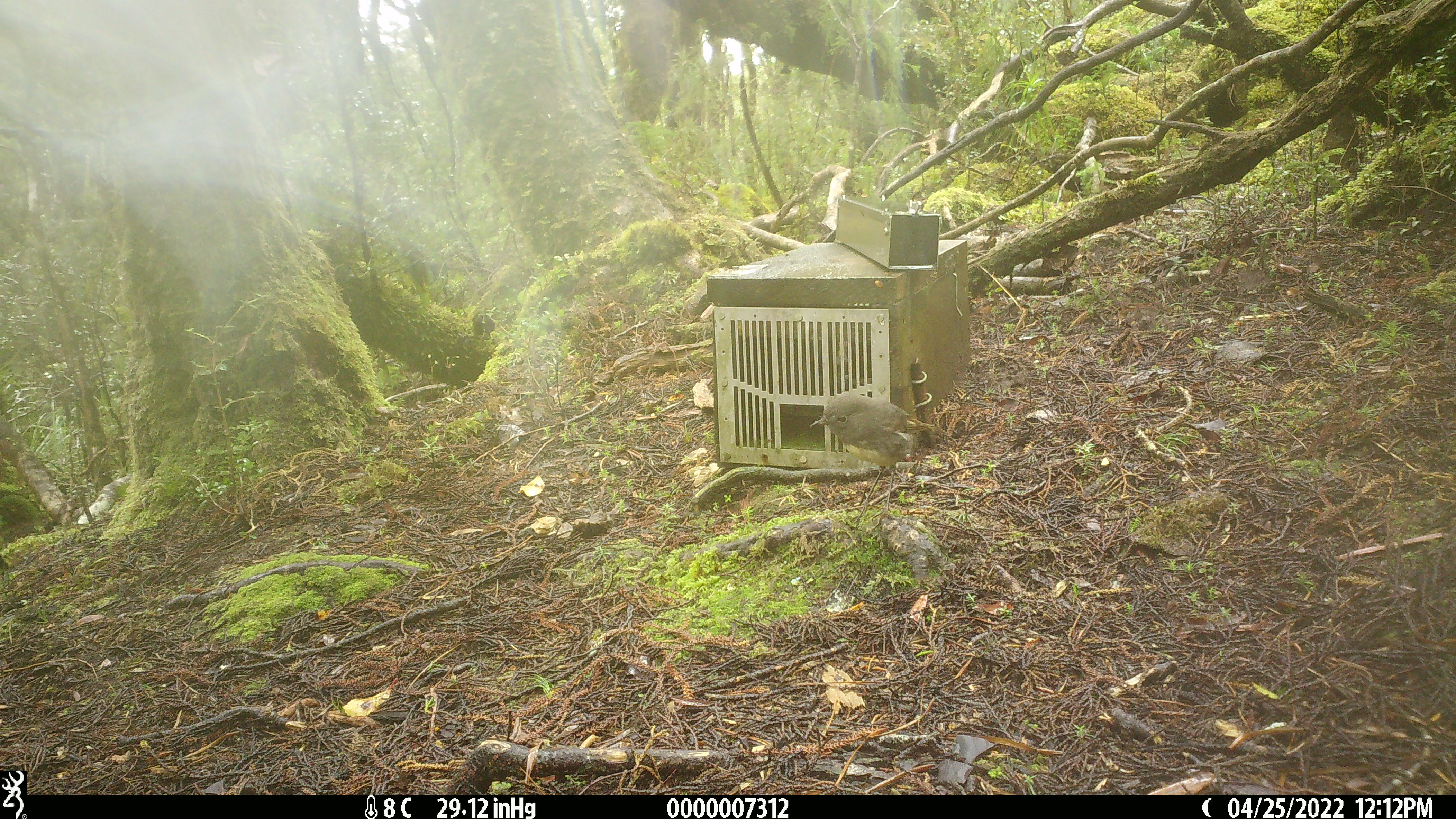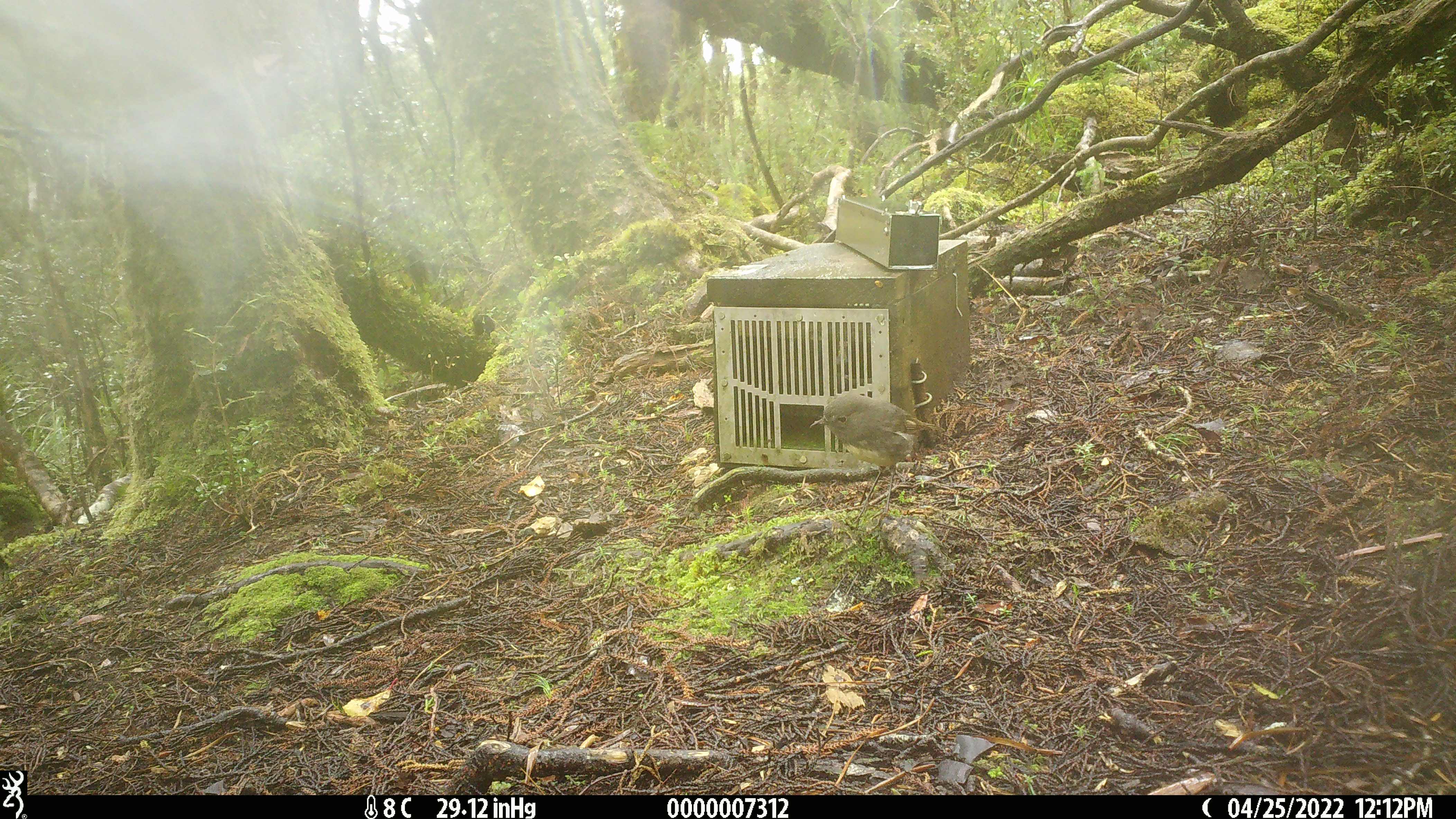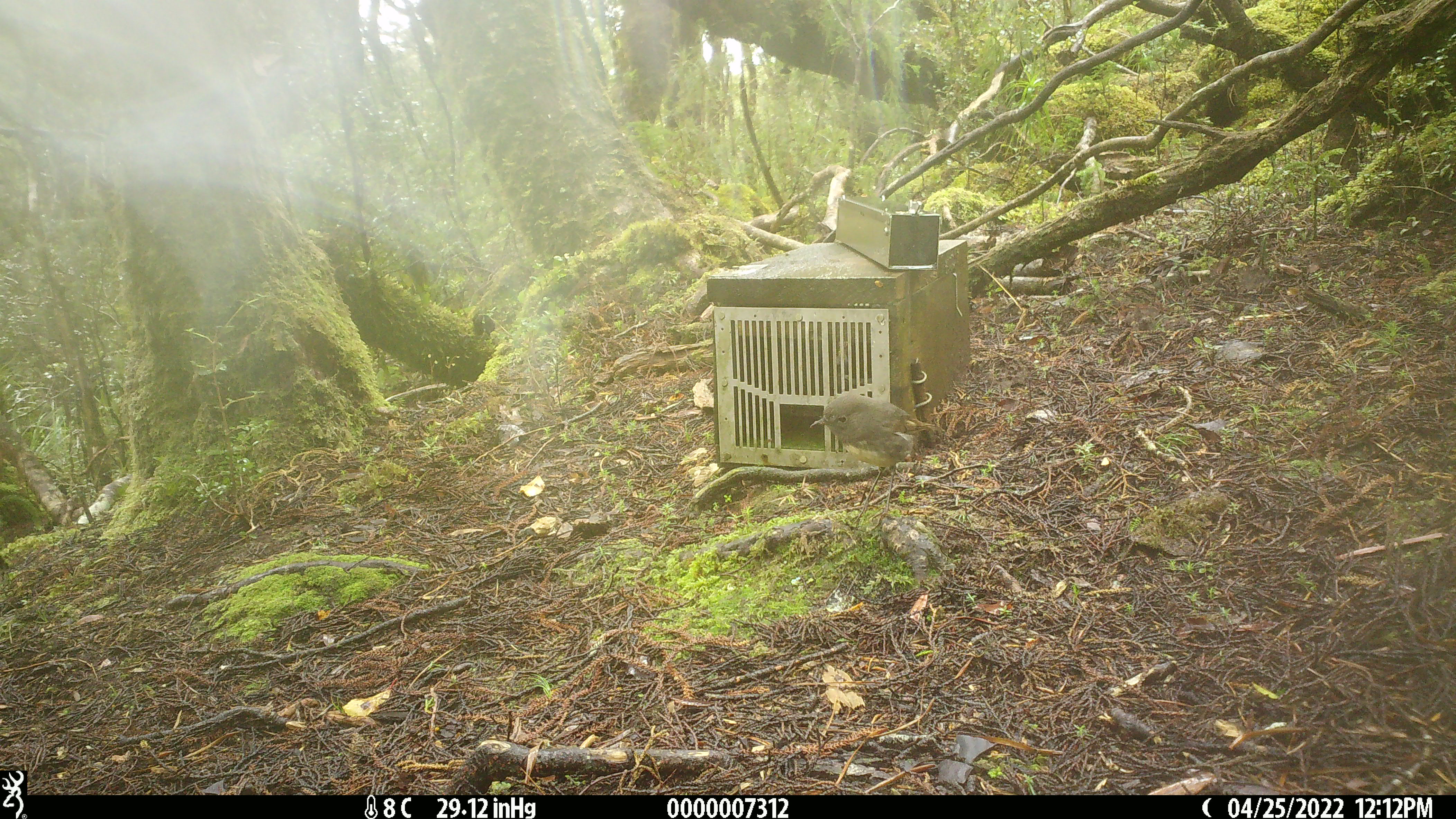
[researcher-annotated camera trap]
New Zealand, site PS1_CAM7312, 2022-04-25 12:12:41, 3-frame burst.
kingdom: Animalia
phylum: Chordata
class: Aves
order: Passeriformes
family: Petroicidae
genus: Petroica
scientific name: Petroica australis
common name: new zealand robin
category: robin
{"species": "robin (new zealand robin) (Petroica australis)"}